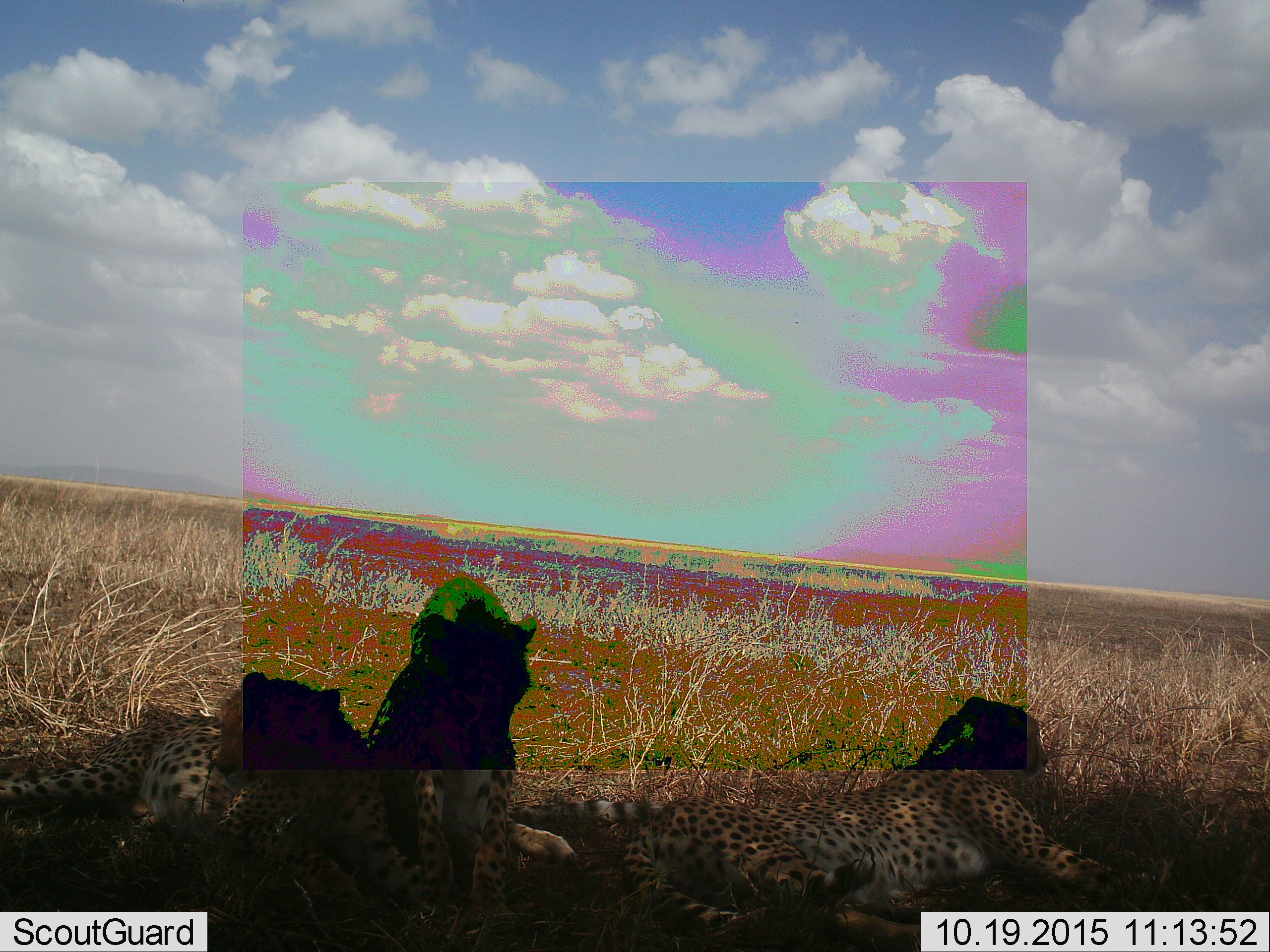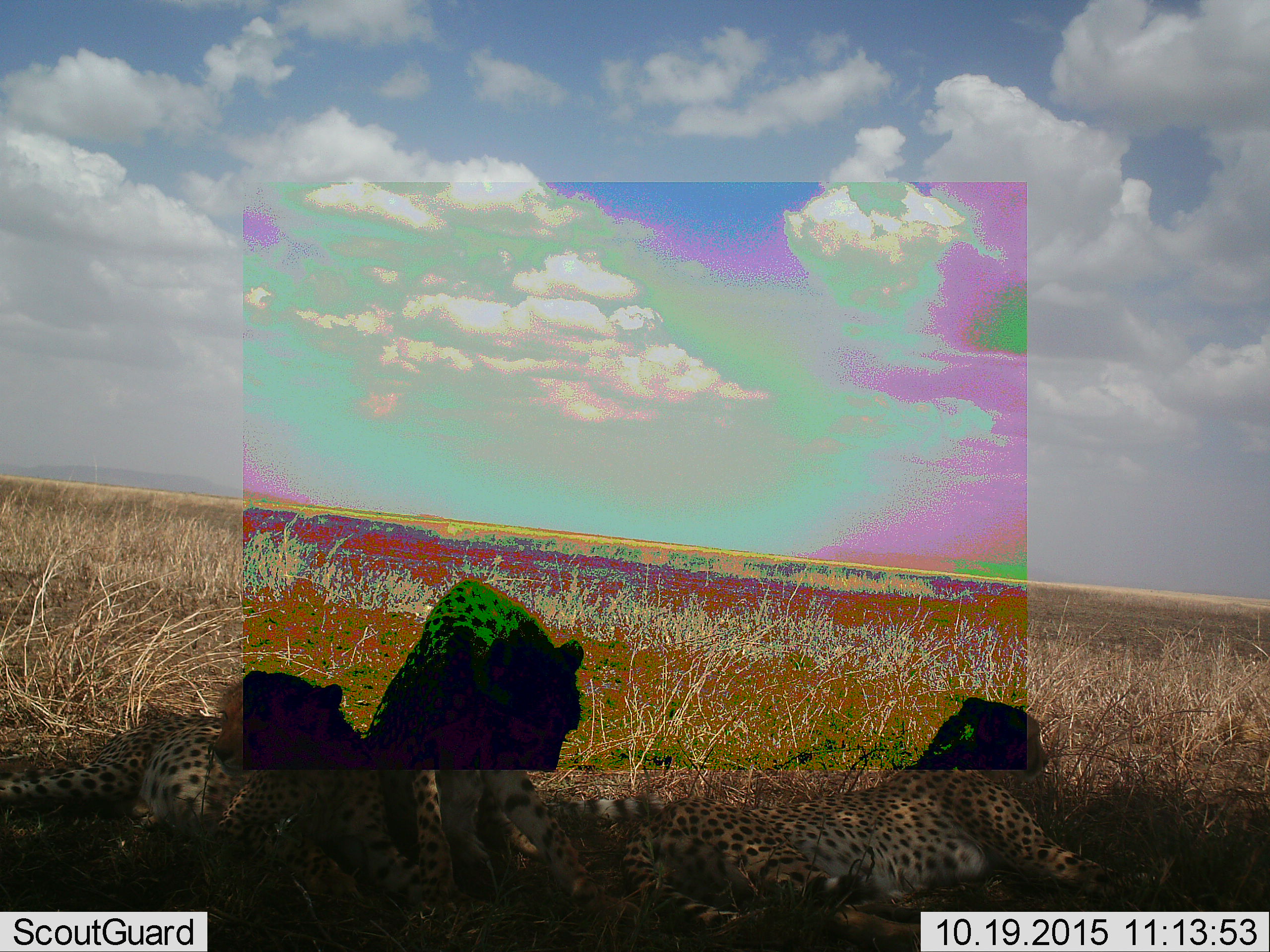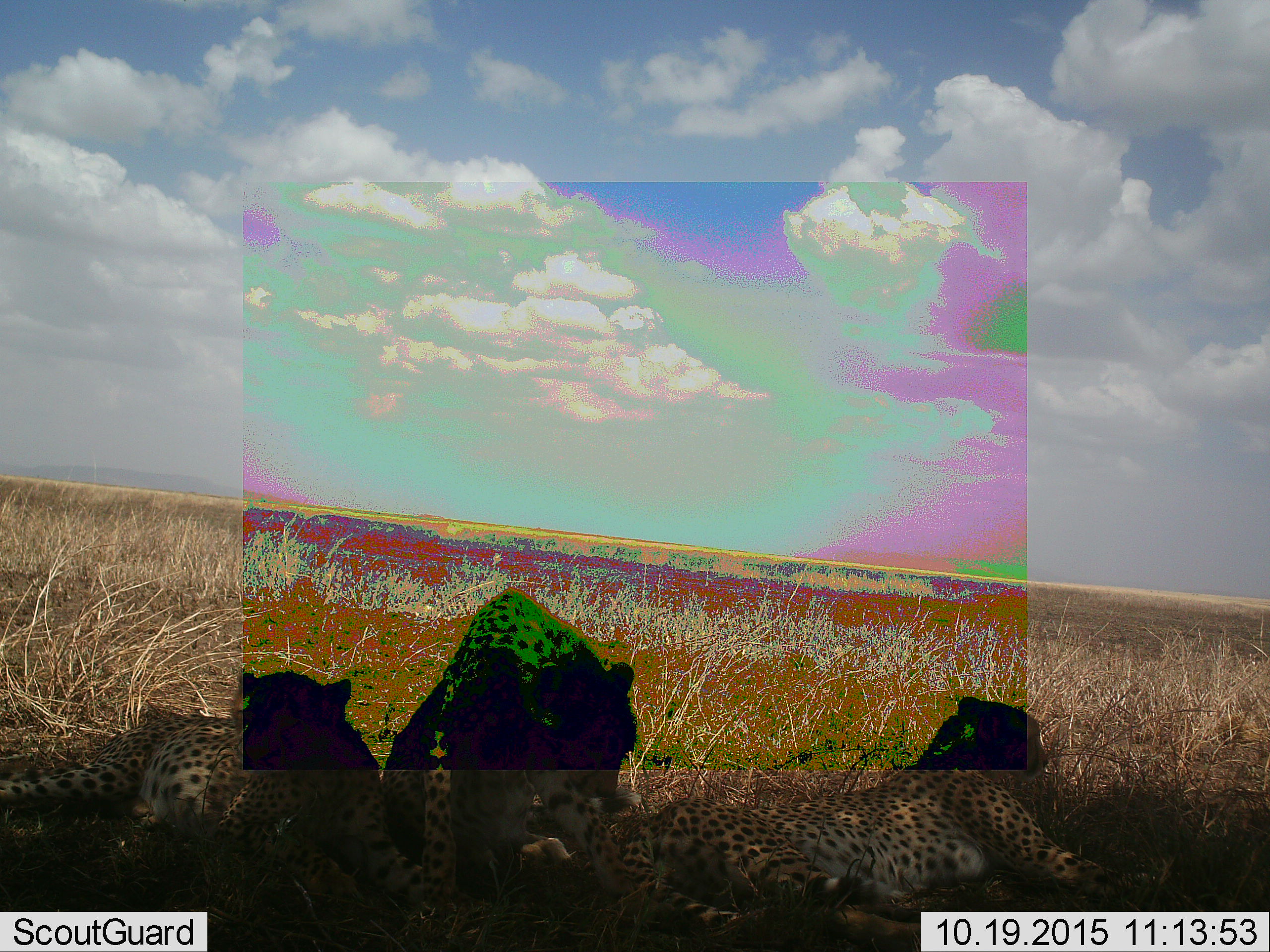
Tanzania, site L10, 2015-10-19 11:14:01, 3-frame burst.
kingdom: Animalia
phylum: Chordata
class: Mammalia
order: Carnivora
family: Felidae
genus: Acinonyx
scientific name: Acinonyx jubatus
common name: cheetah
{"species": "cheetah (Acinonyx jubatus)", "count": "3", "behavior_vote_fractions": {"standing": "0%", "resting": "100%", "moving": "0%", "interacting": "0%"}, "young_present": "11%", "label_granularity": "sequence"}